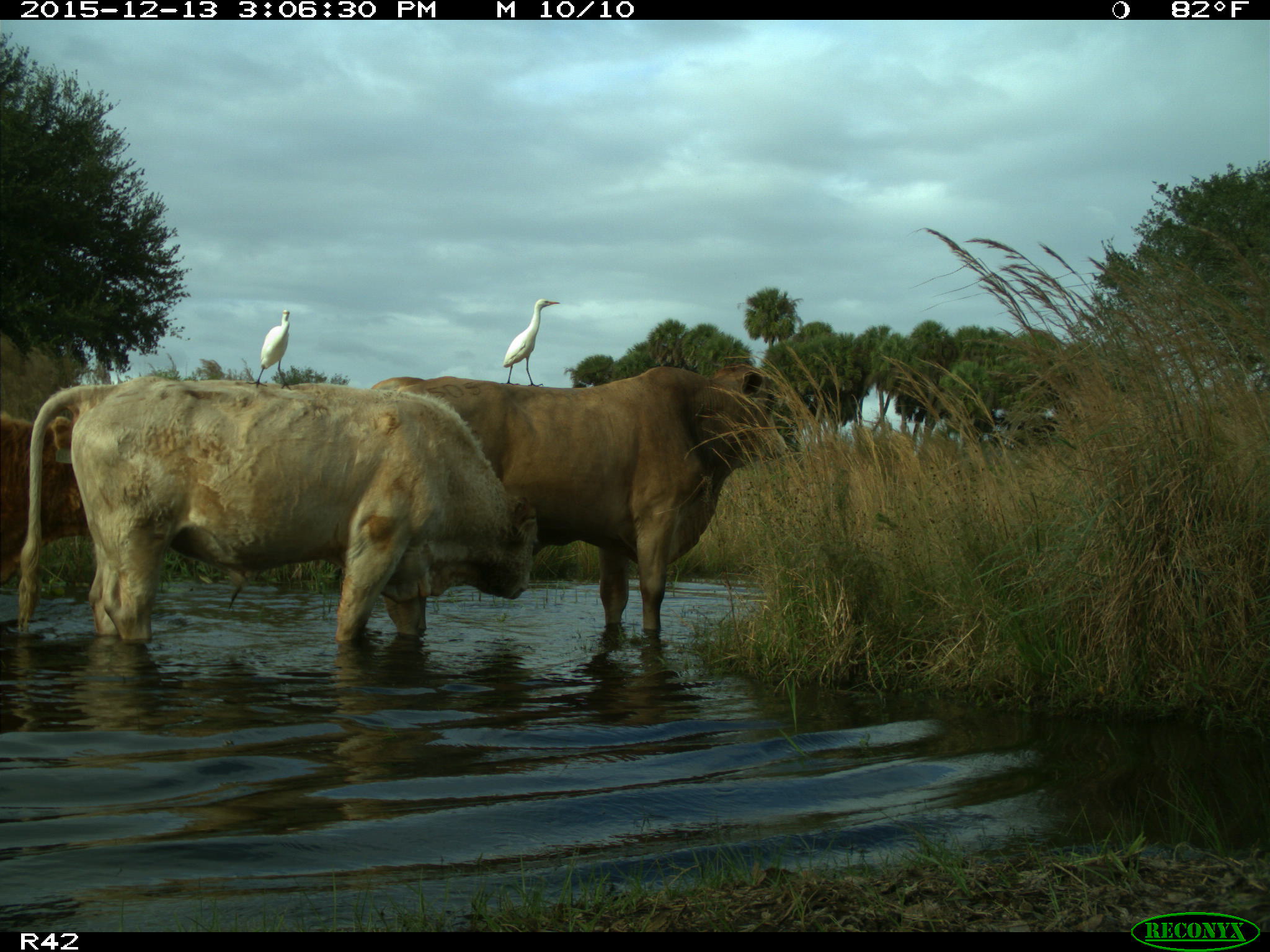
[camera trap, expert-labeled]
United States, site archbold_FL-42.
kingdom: Animalia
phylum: Chordata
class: Mammalia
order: Artiodactyla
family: Bovidae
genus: Bos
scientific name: Bos taurus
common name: domestic cow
Bos taurus (domestic cow).